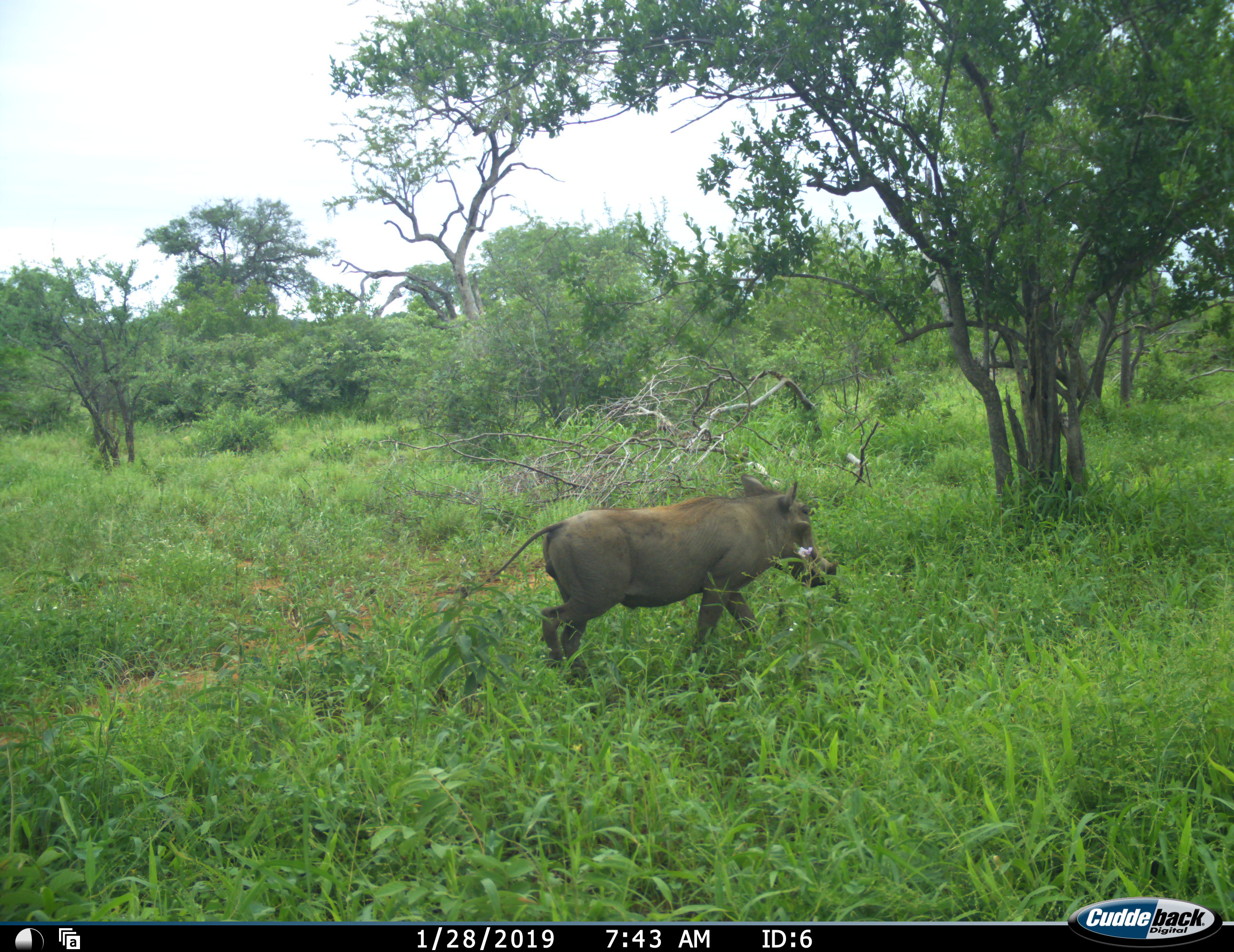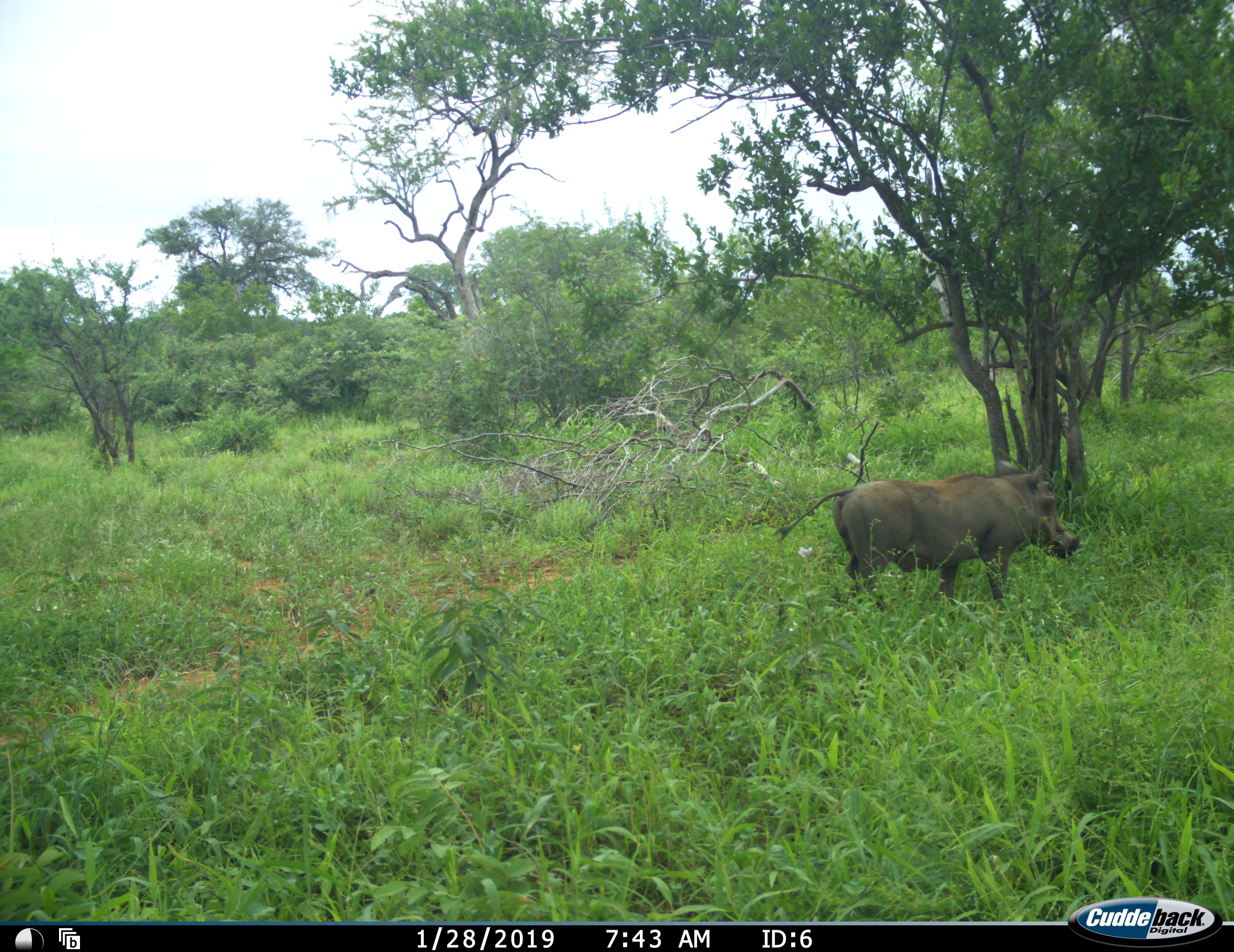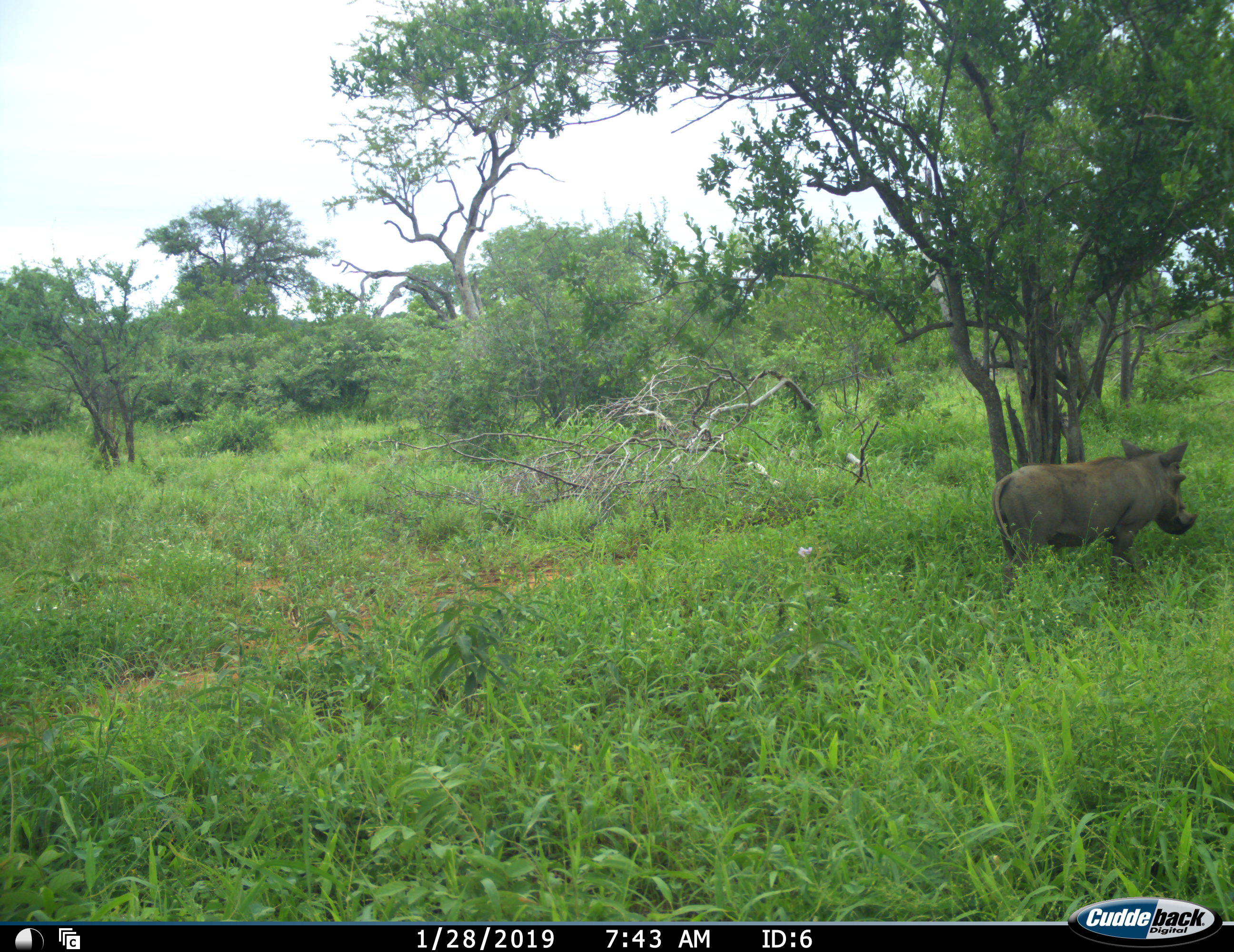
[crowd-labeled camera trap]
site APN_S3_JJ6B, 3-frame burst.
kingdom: Animalia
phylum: Chordata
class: Mammalia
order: Artiodactyla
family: Suidae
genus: Phacochoerus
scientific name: Phacochoerus africanus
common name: warthog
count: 1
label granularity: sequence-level